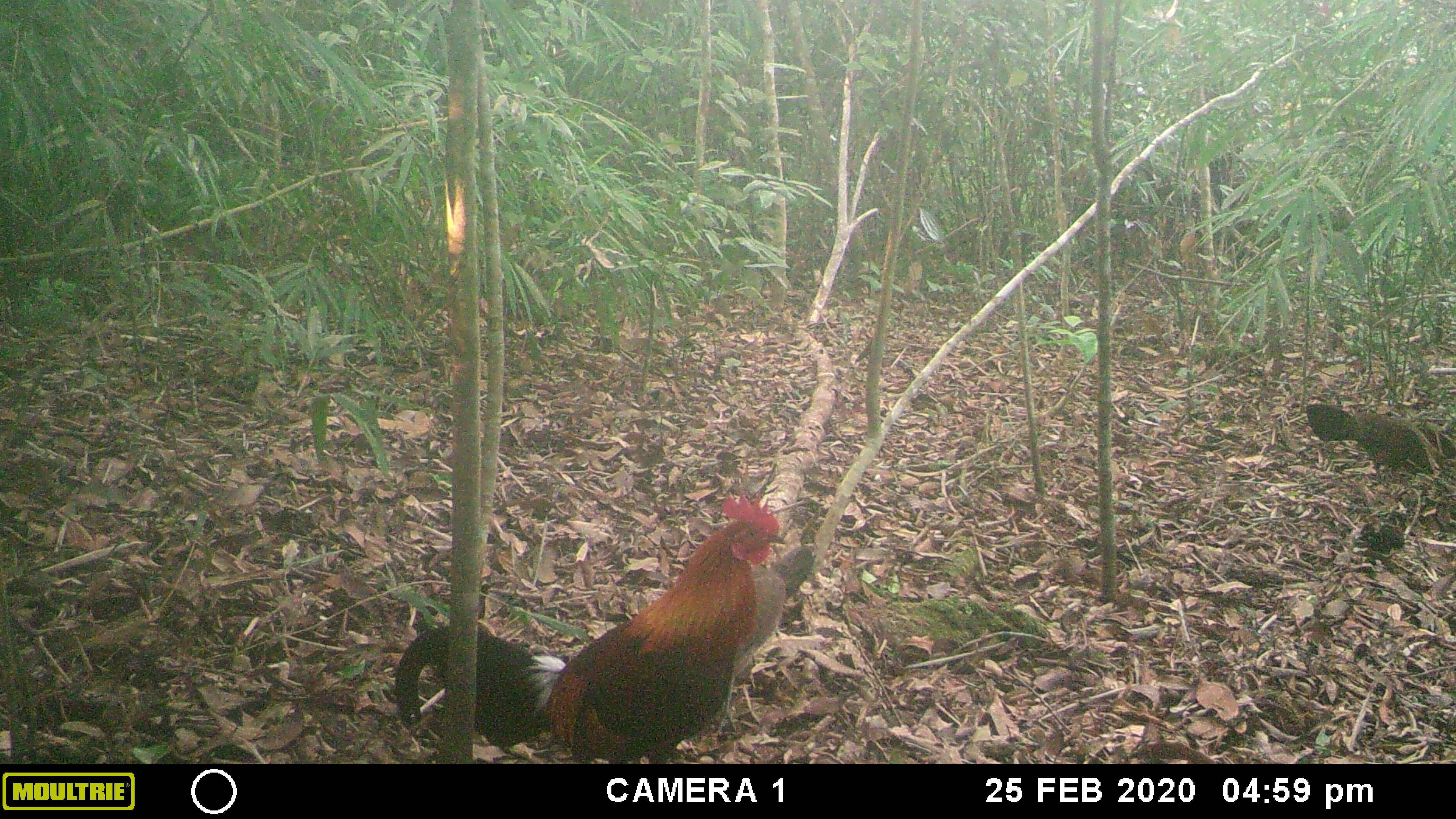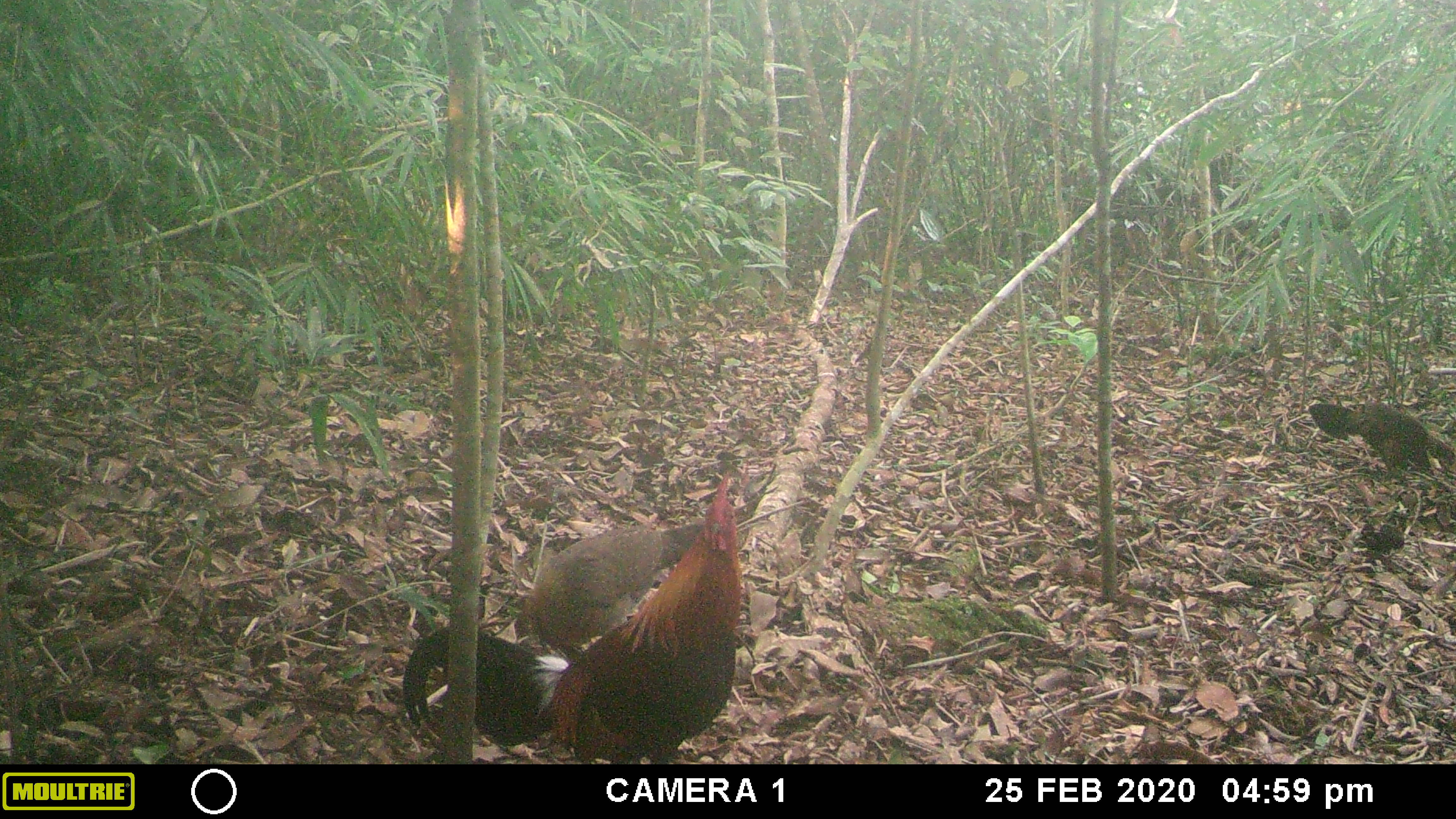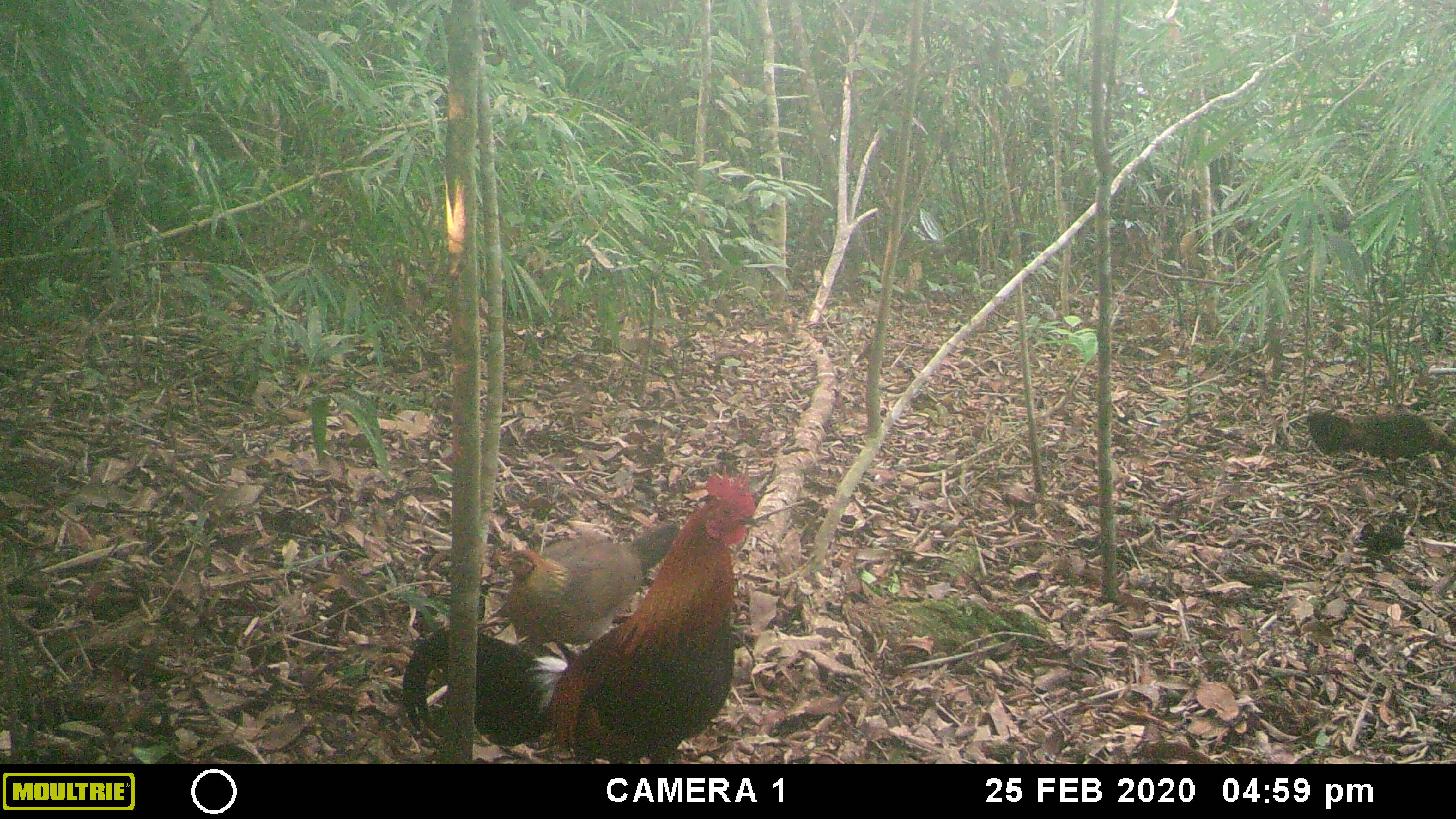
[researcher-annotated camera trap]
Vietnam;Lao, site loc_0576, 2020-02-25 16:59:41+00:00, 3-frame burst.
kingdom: Animalia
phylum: Chordata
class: Aves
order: Galliformes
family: Phasianidae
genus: Gallus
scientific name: Gallus gallus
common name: red junglefowl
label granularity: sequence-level